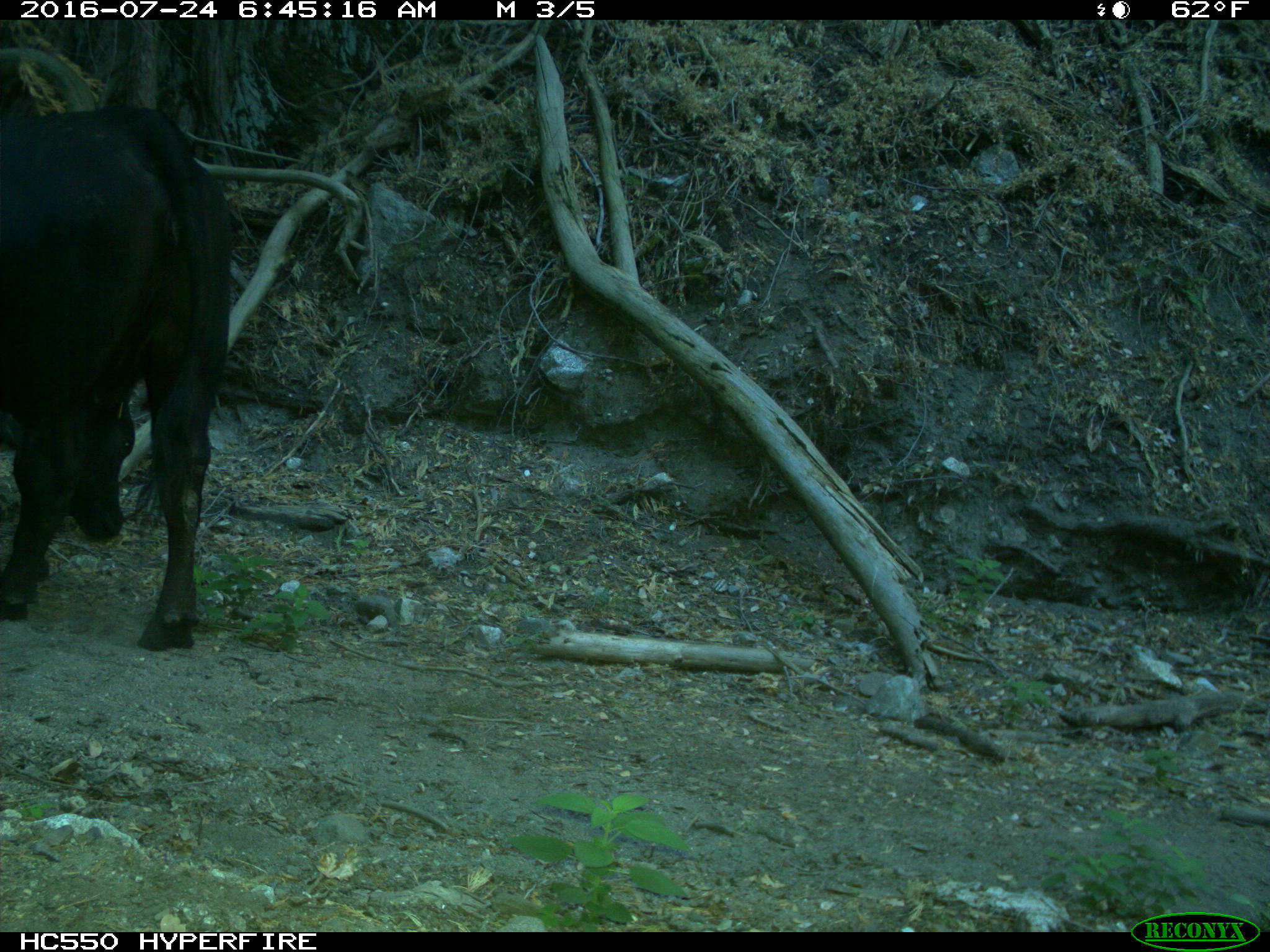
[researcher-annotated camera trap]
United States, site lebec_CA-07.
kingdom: Animalia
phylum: Chordata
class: Mammalia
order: Artiodactyla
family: Bovidae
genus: Bos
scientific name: Bos taurus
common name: domestic cow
Bos taurus (domestic cow).